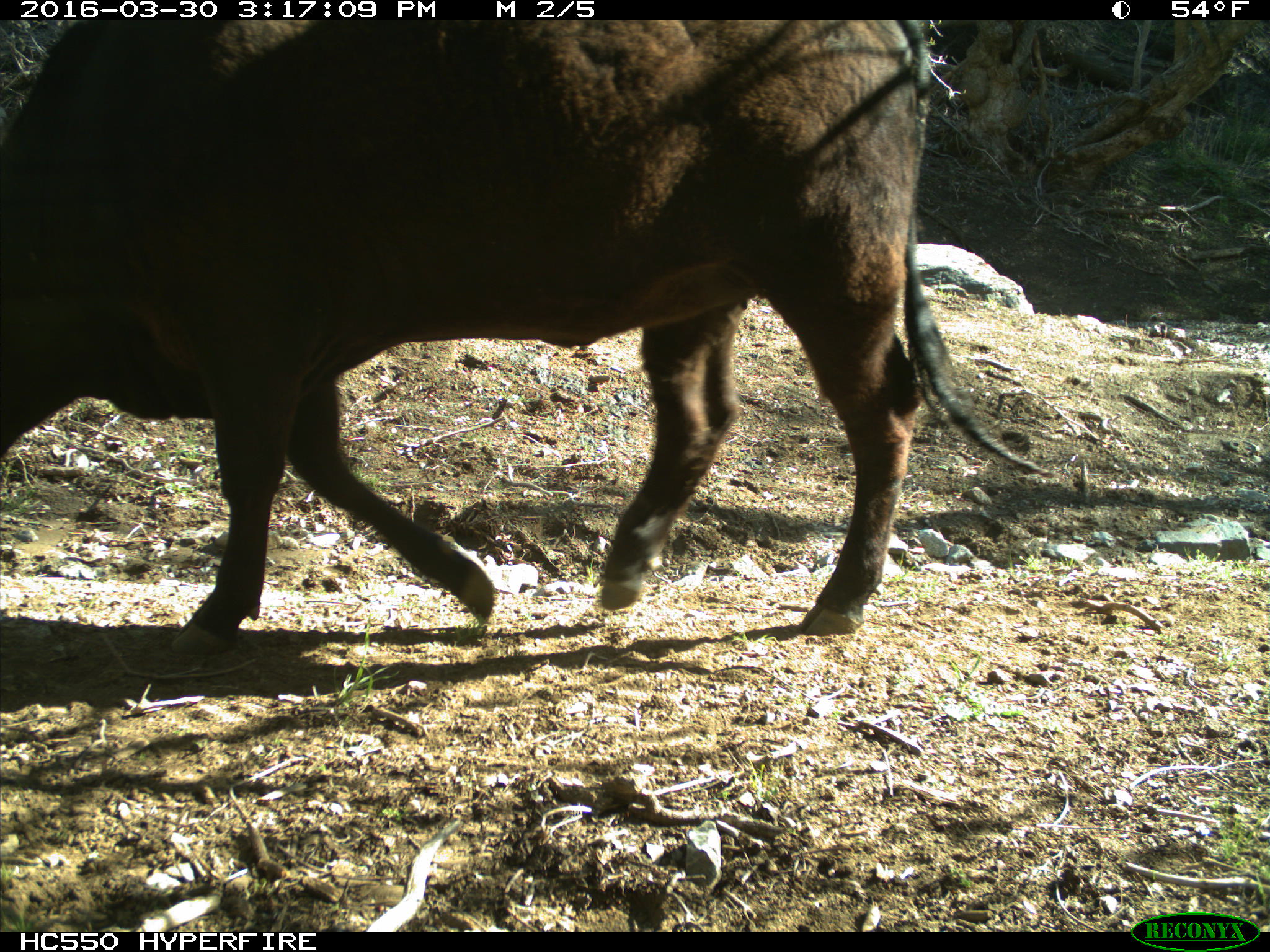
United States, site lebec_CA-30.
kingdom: Animalia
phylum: Chordata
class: Mammalia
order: Artiodactyla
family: Bovidae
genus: Bos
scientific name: Bos taurus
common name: domestic cow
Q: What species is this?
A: Bos taurus (domestic cow).